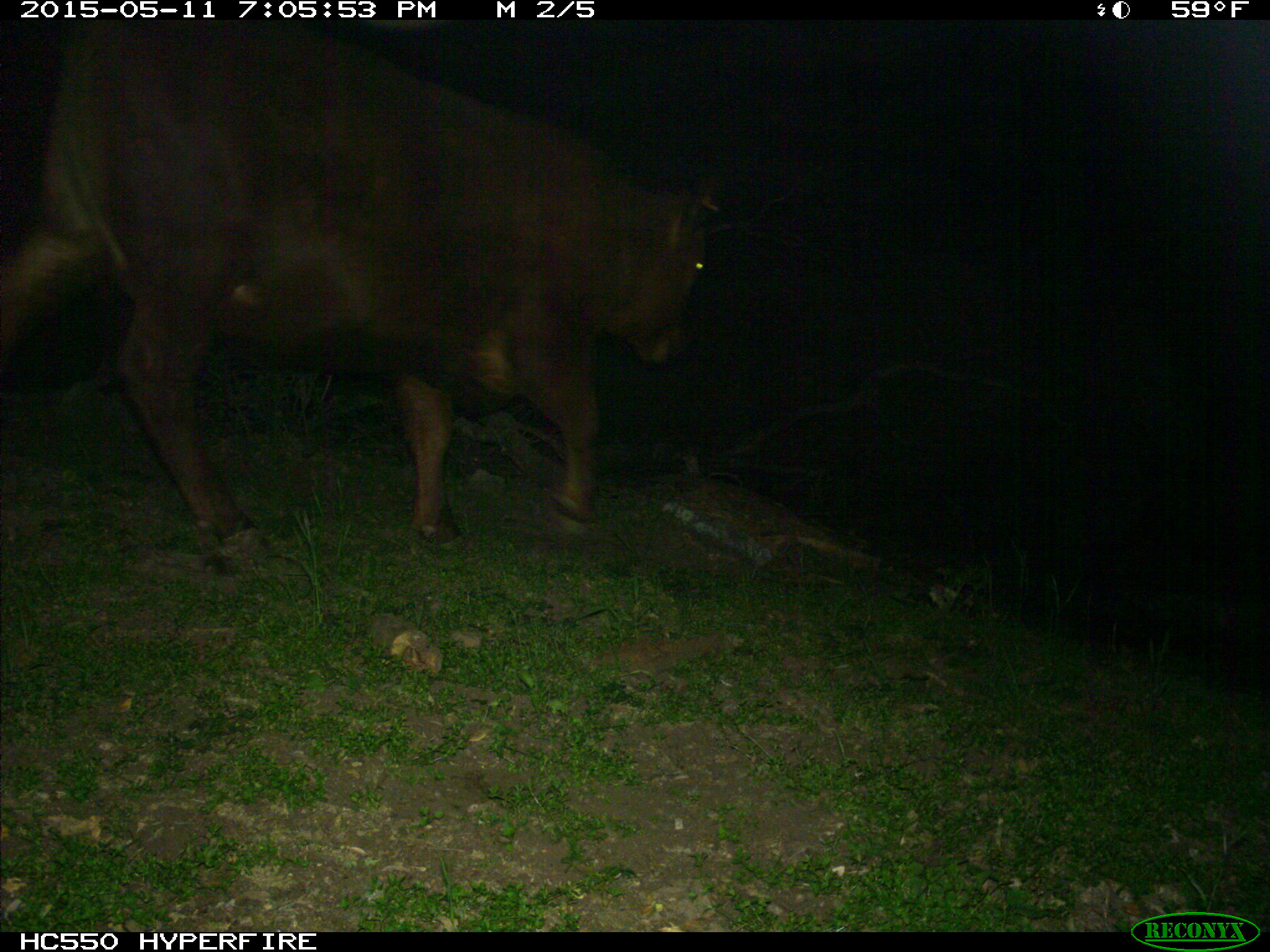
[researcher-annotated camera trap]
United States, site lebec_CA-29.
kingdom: Animalia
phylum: Chordata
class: Mammalia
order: Artiodactyla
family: Bovidae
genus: Bos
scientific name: Bos taurus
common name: domestic cow